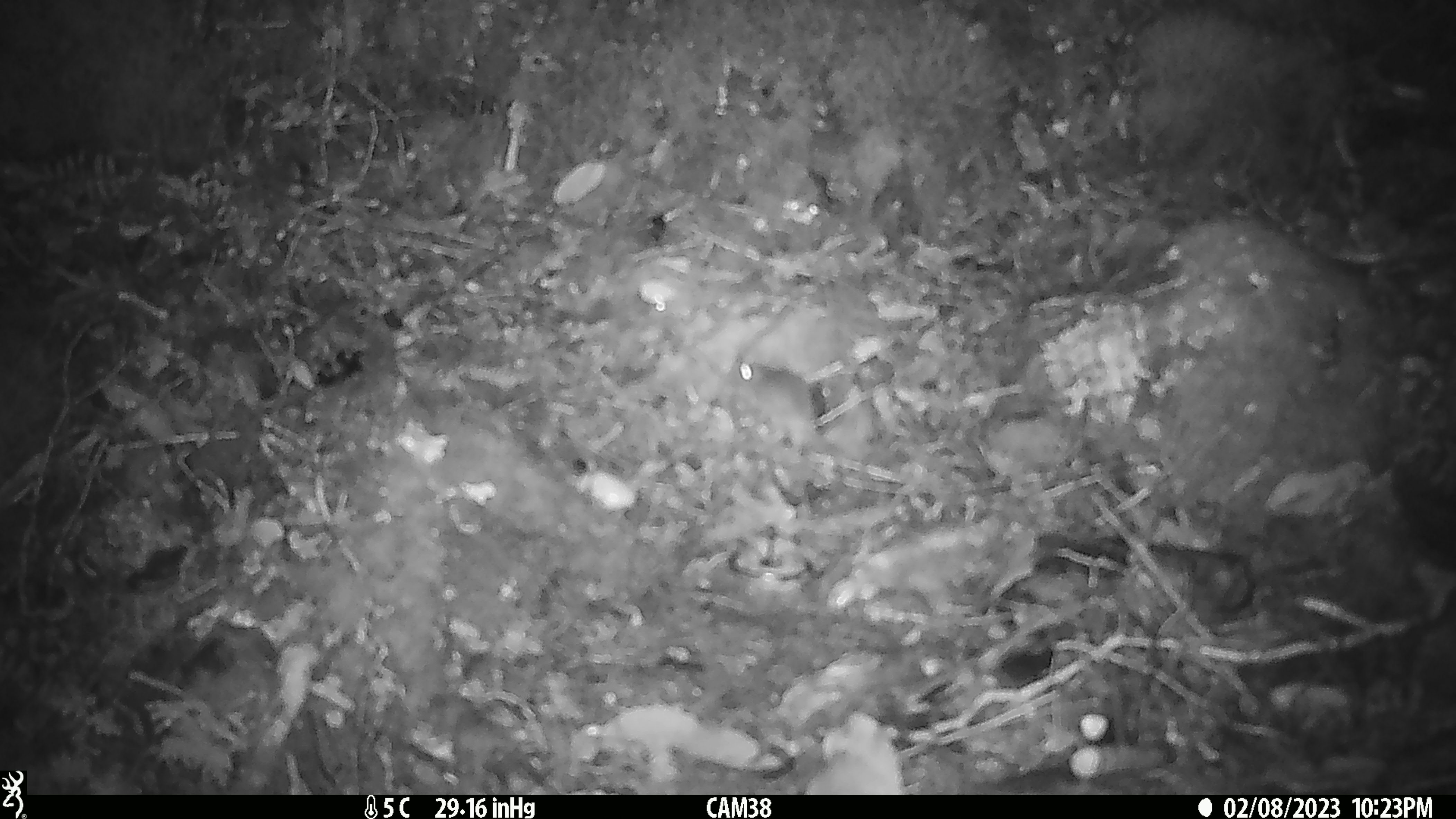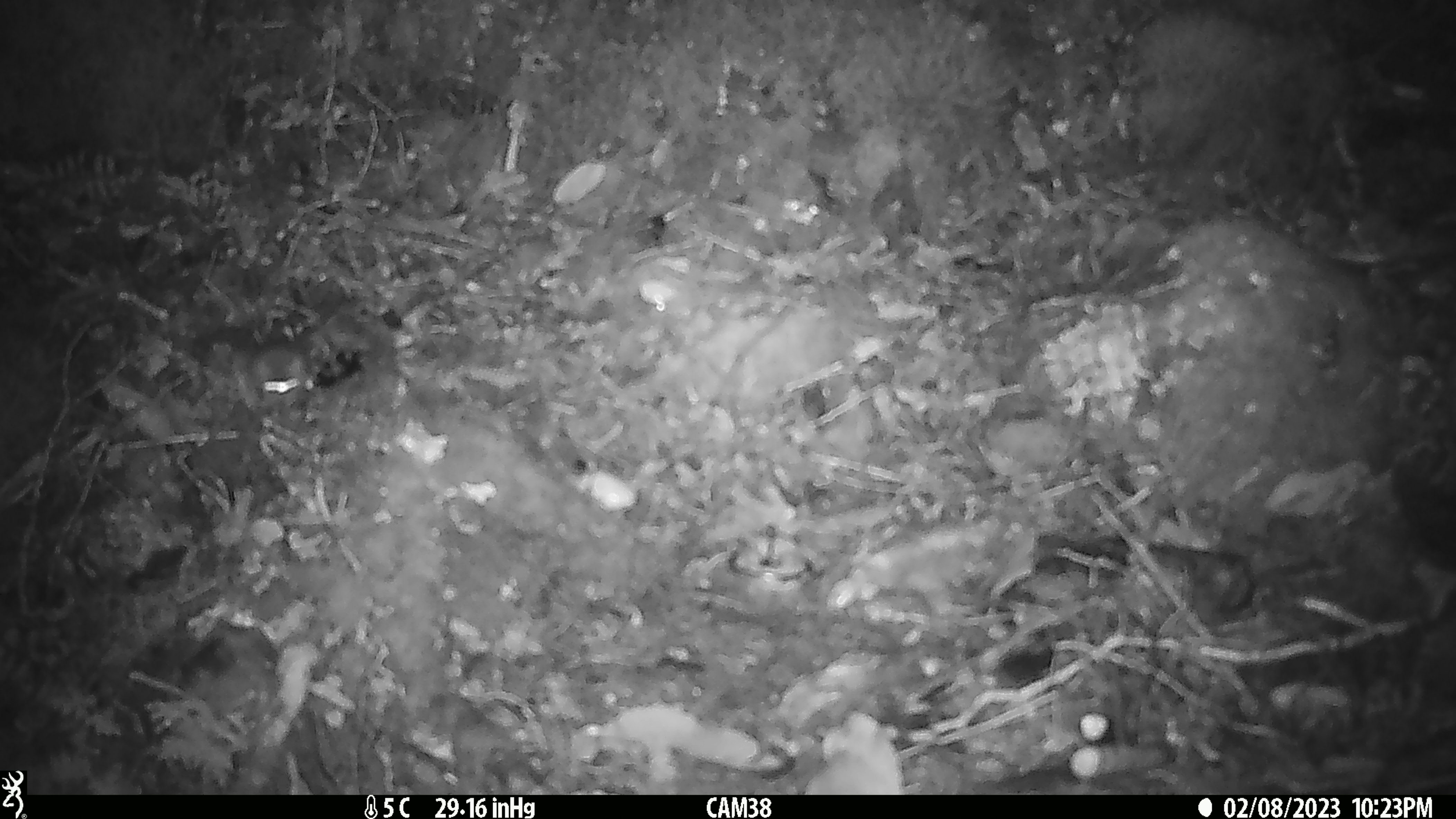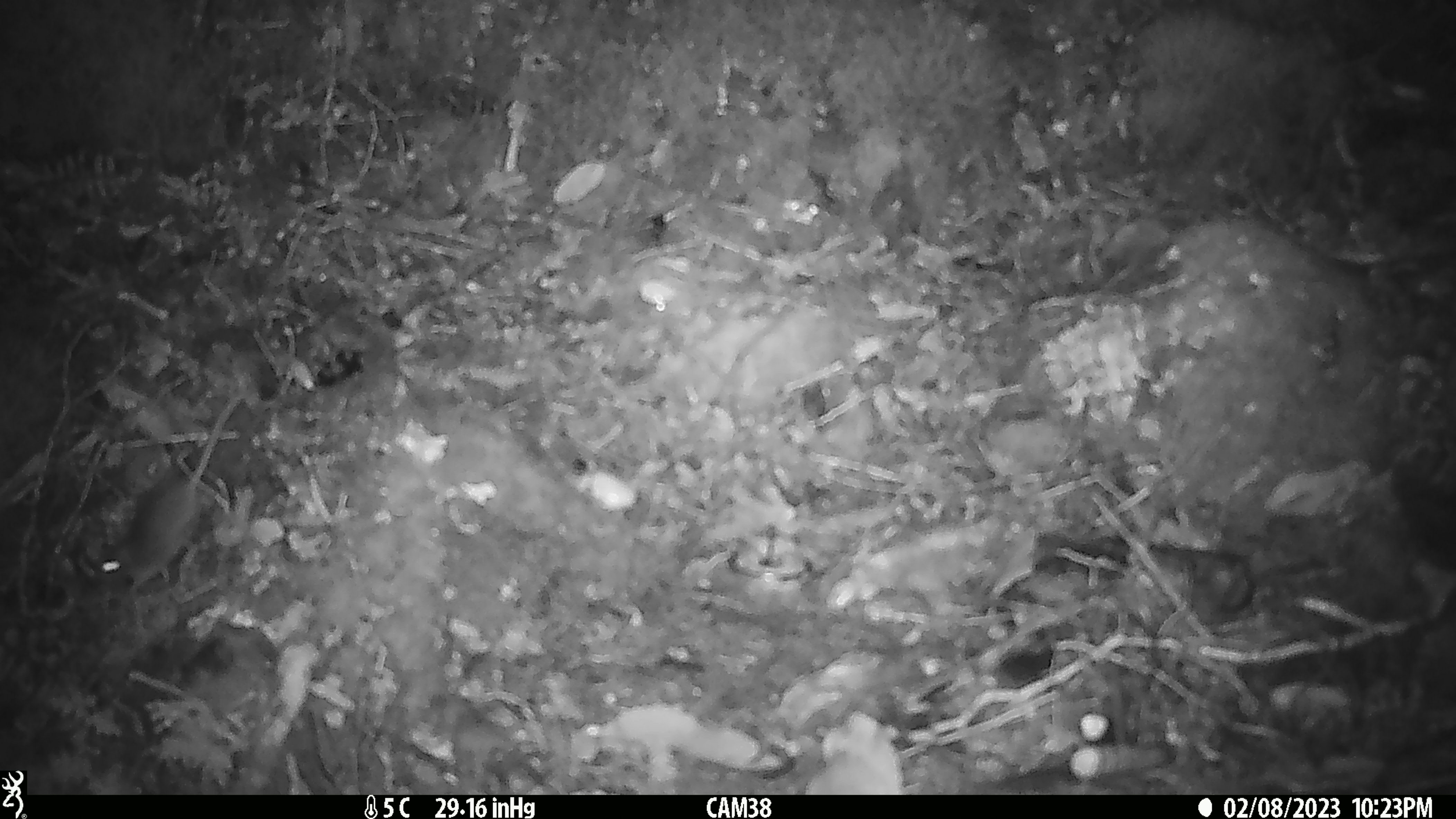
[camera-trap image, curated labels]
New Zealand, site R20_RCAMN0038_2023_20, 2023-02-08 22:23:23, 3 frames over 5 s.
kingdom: Animalia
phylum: Chordata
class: Mammalia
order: Rodentia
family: Muridae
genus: Mus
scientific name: Mus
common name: mouse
Mouse (Mus).